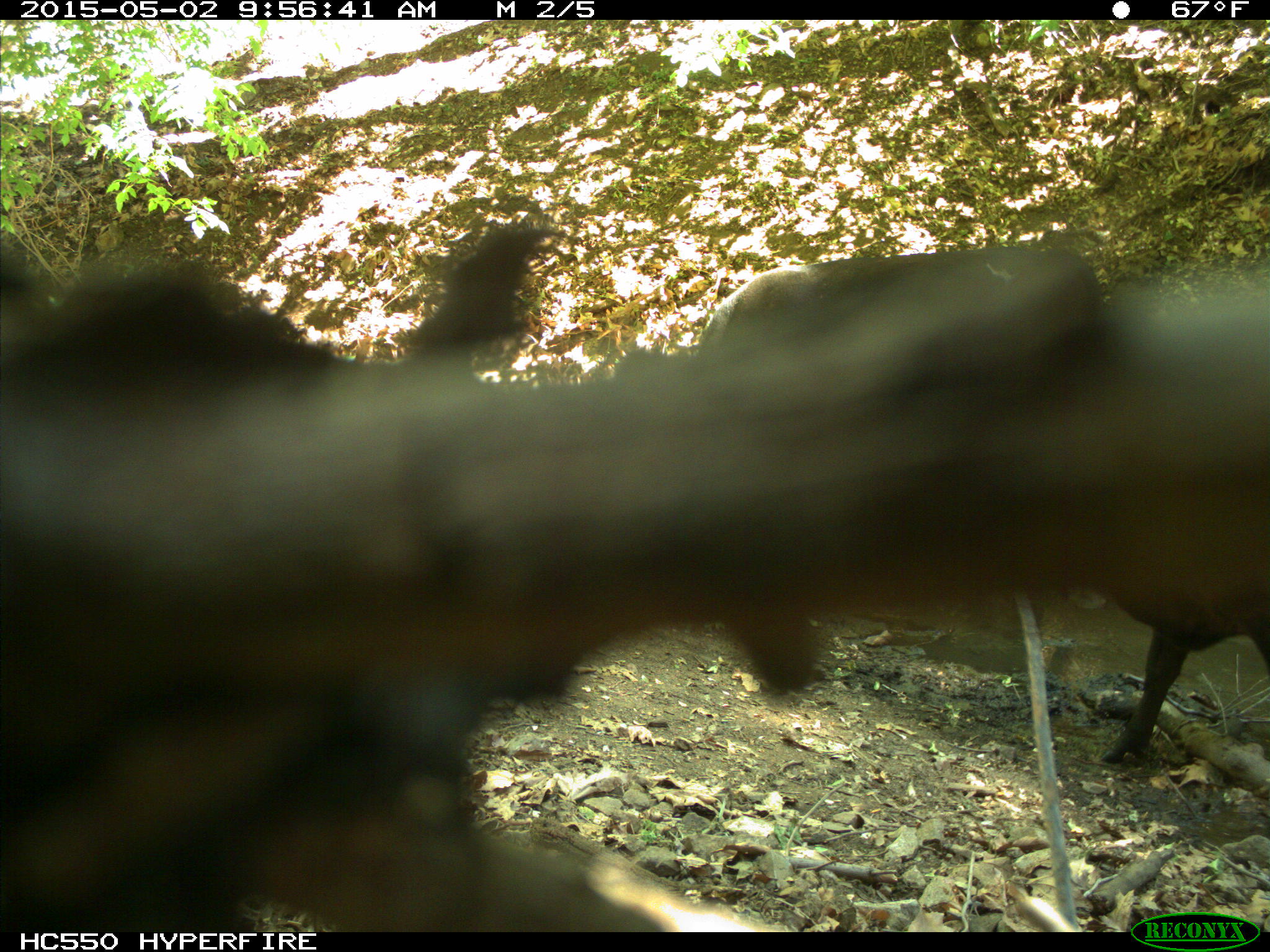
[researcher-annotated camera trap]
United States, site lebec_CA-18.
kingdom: Animalia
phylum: Chordata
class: Mammalia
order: Artiodactyla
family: Bovidae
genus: Bos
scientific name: Bos taurus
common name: domestic cow